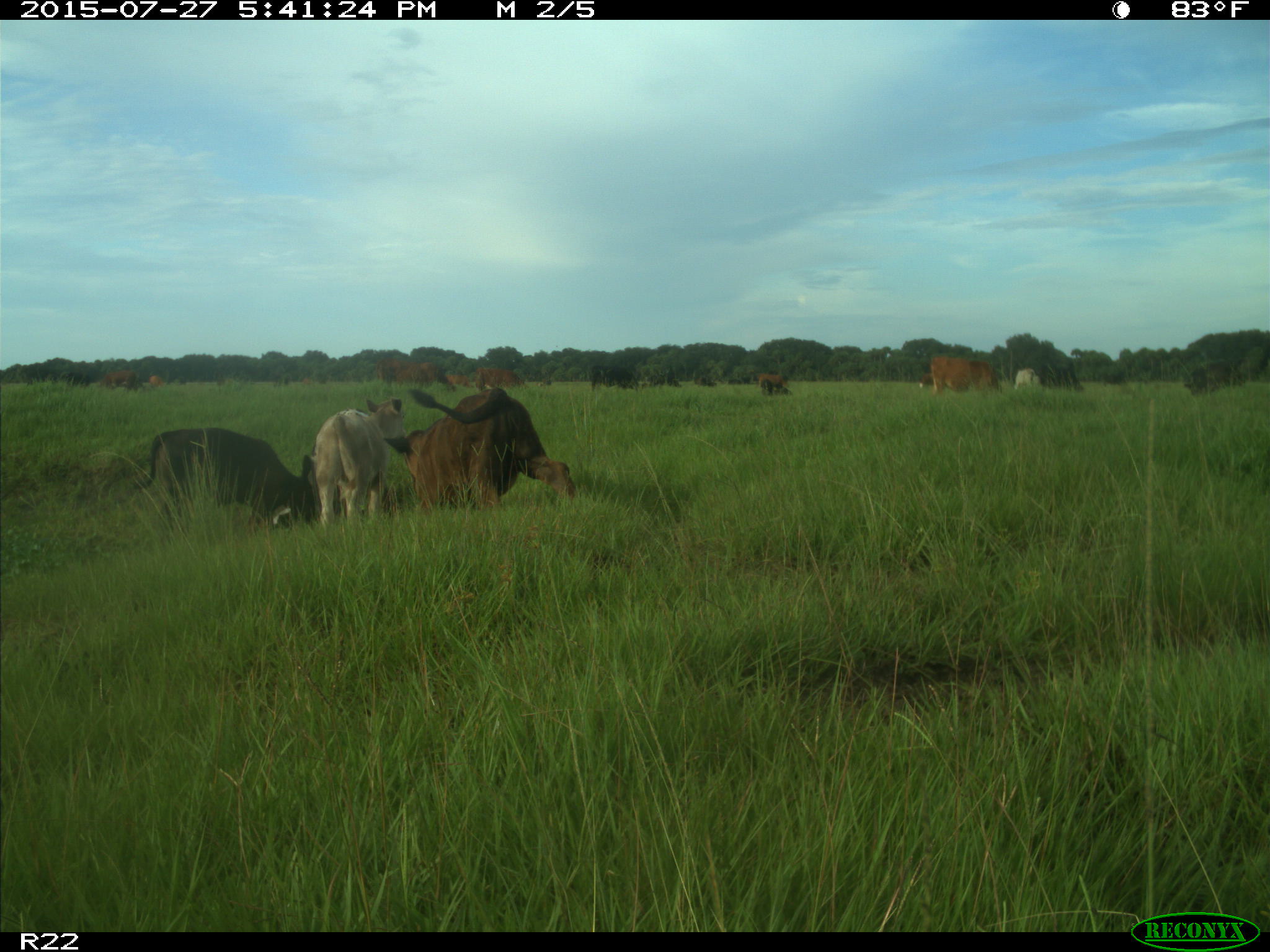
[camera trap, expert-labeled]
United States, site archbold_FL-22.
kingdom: Animalia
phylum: Chordata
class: Mammalia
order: Artiodactyla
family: Bovidae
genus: Bos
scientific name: Bos taurus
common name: domestic cow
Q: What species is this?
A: Bos taurus (domestic cow).